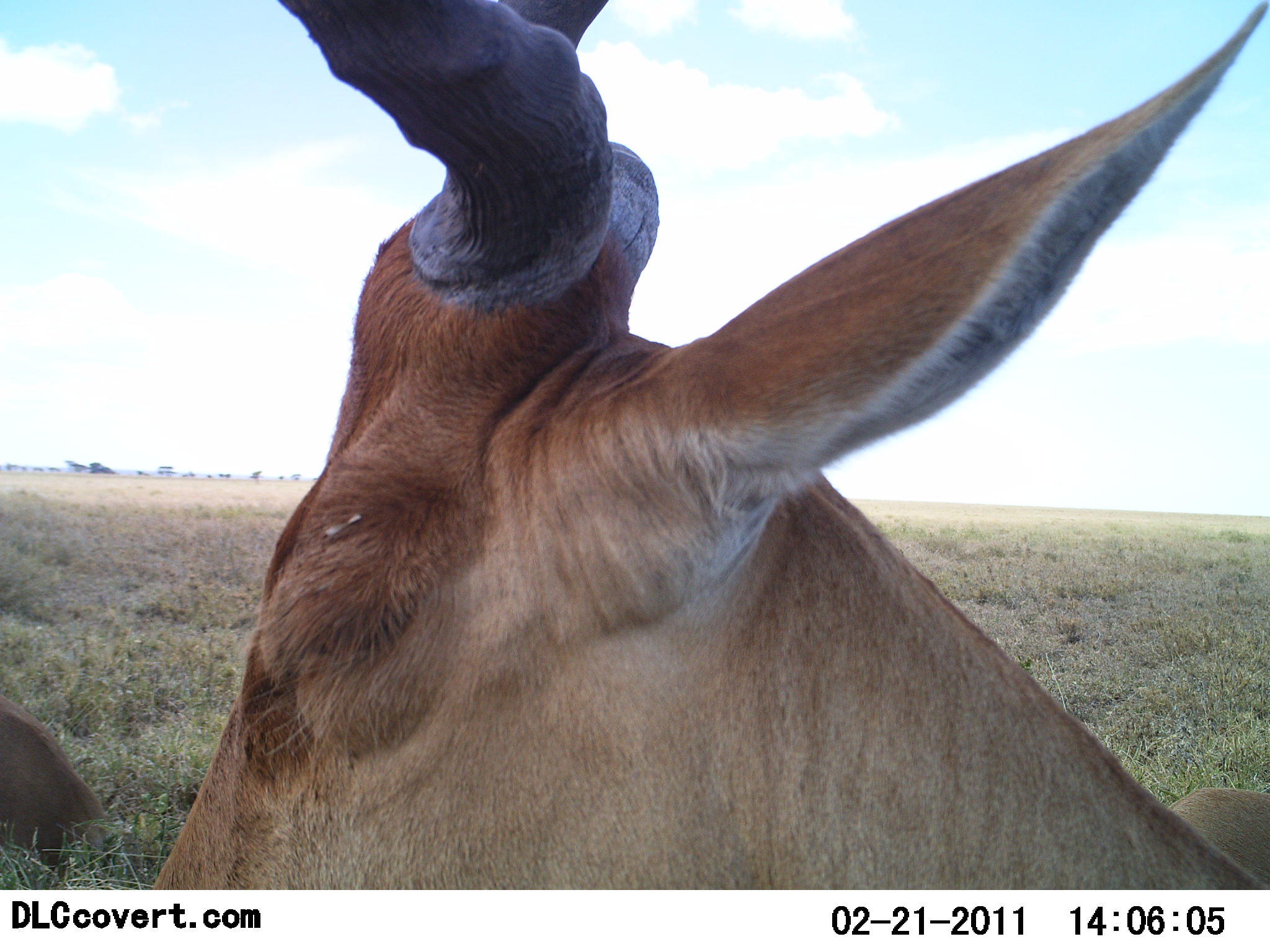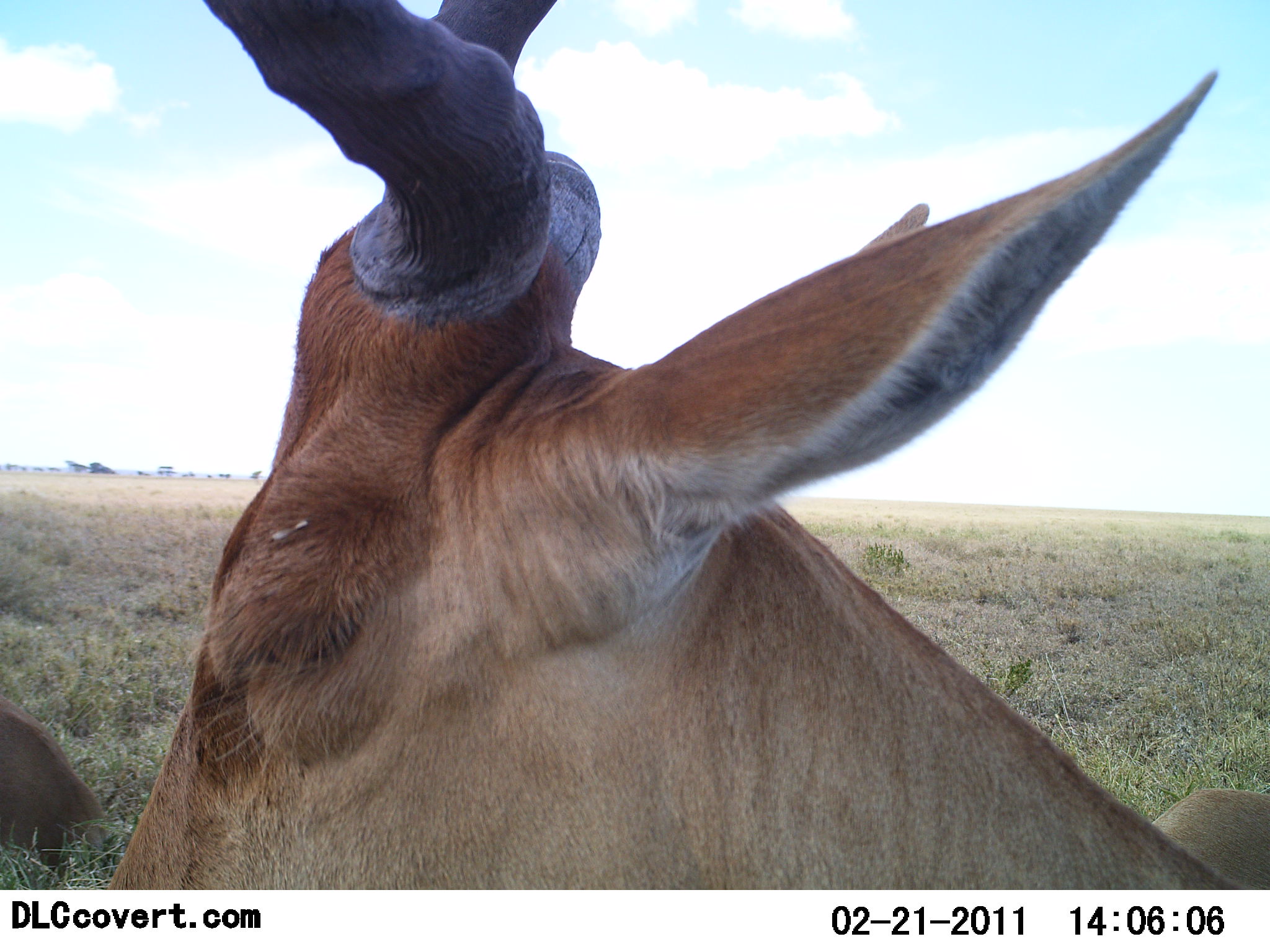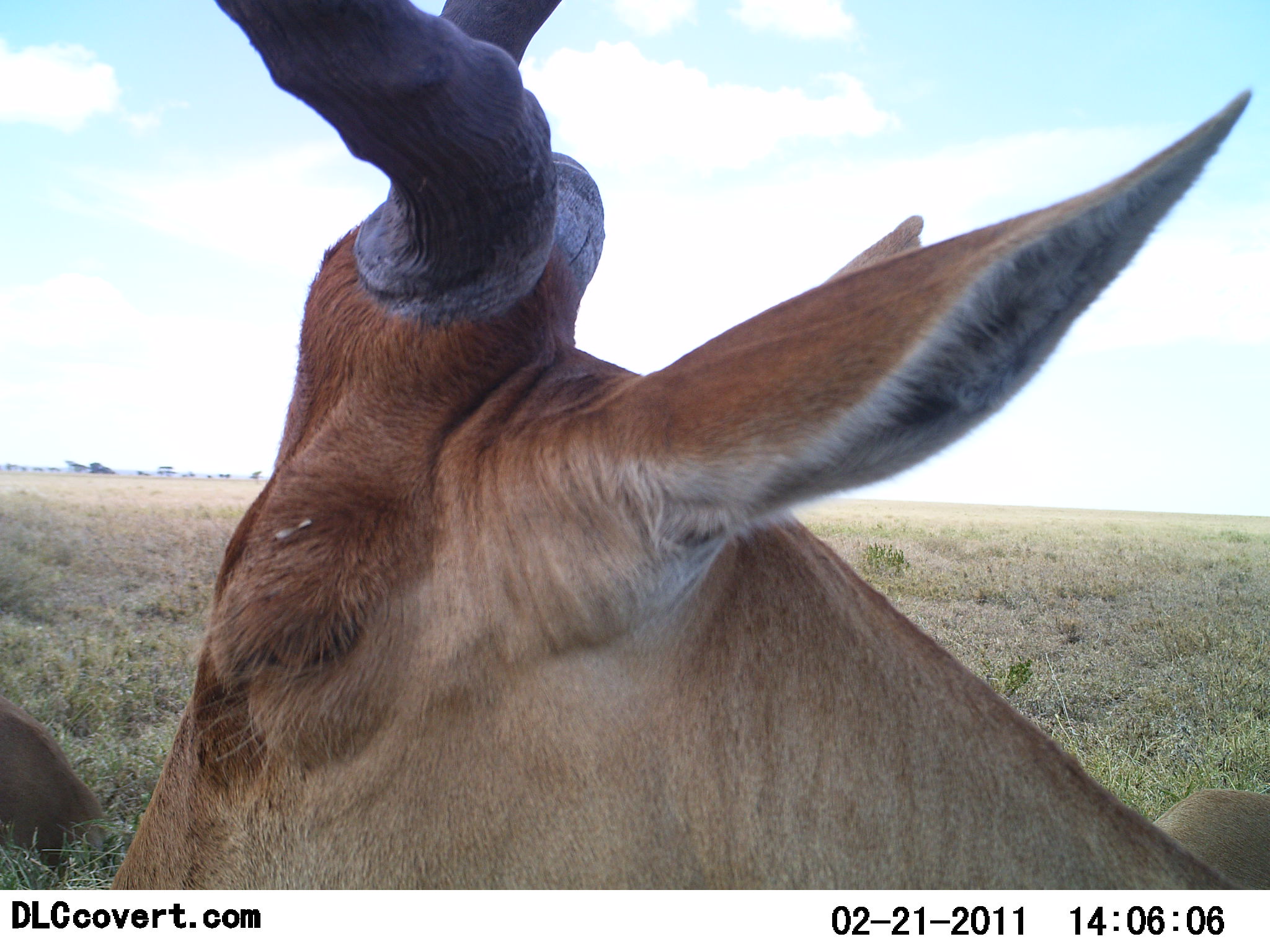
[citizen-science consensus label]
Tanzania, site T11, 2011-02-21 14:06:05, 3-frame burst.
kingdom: Animalia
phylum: Chordata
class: Mammalia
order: Artiodactyla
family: Bovidae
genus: Alcelaphus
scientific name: Alcelaphus buselaphus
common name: hartebeest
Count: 2.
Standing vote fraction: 45%.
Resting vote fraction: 45%.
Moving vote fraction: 9%.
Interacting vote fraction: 0%.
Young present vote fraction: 0%.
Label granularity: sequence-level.